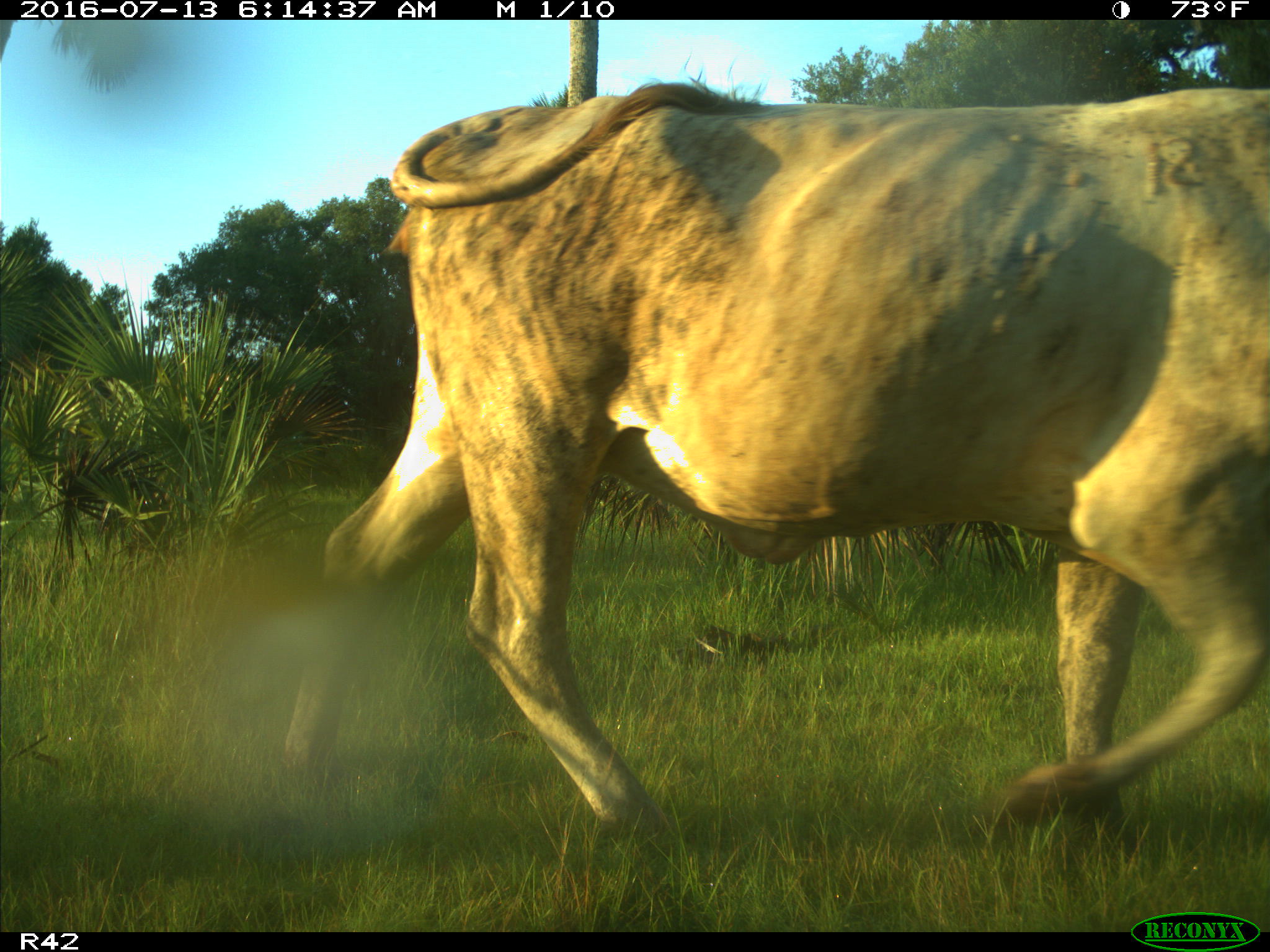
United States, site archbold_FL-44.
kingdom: Animalia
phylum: Chordata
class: Mammalia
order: Artiodactyla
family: Bovidae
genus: Bos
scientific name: Bos taurus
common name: domestic cow